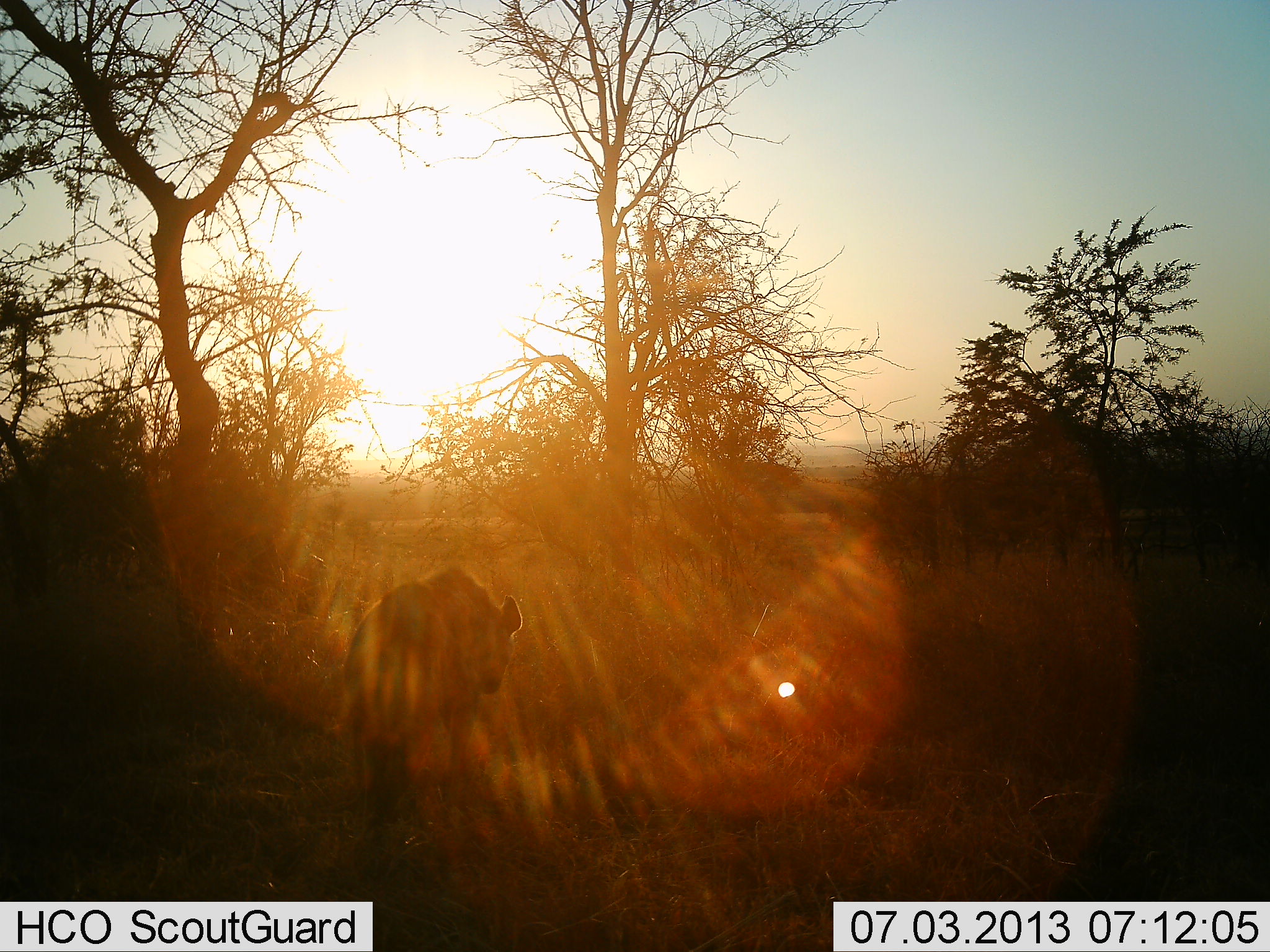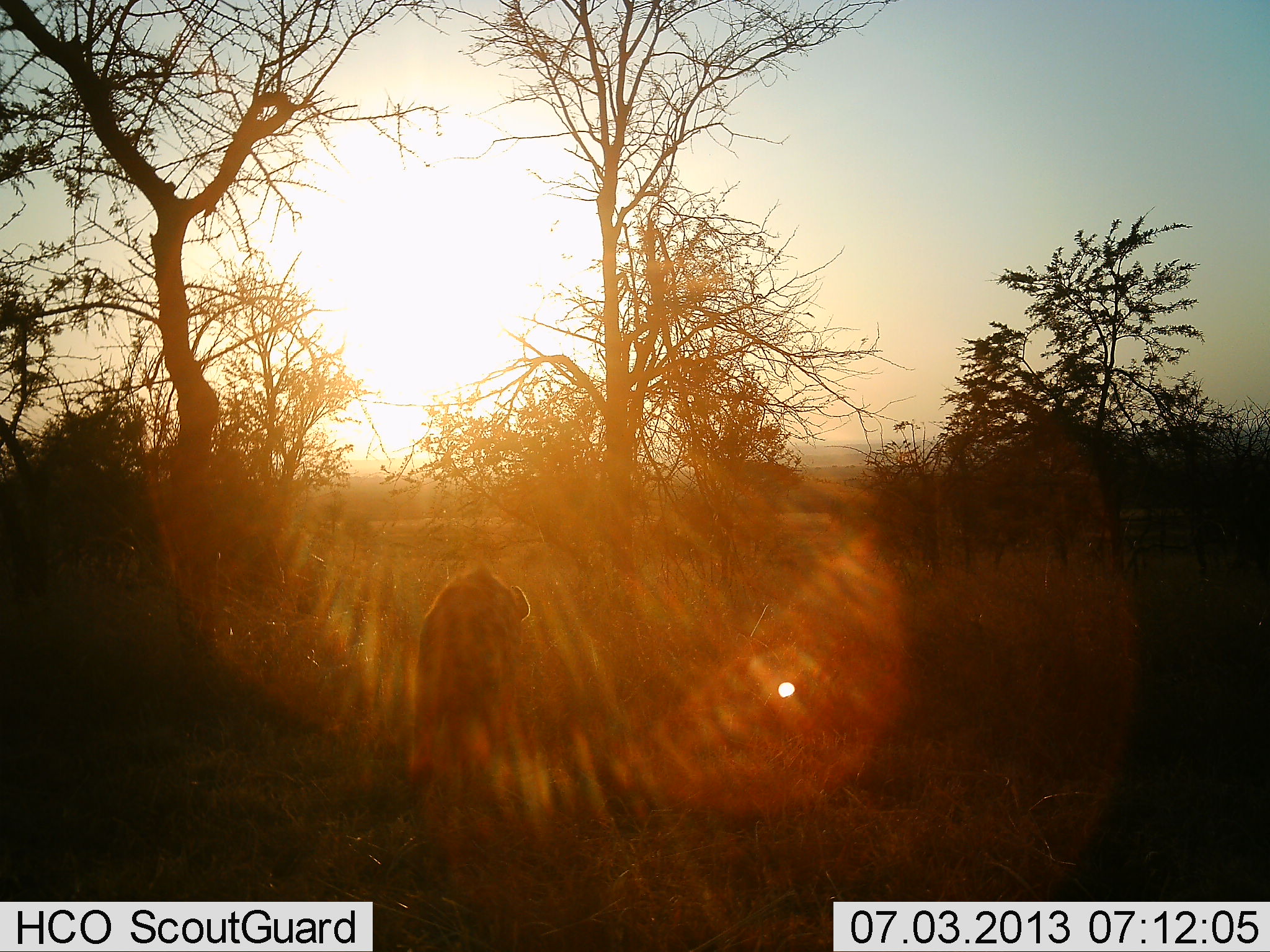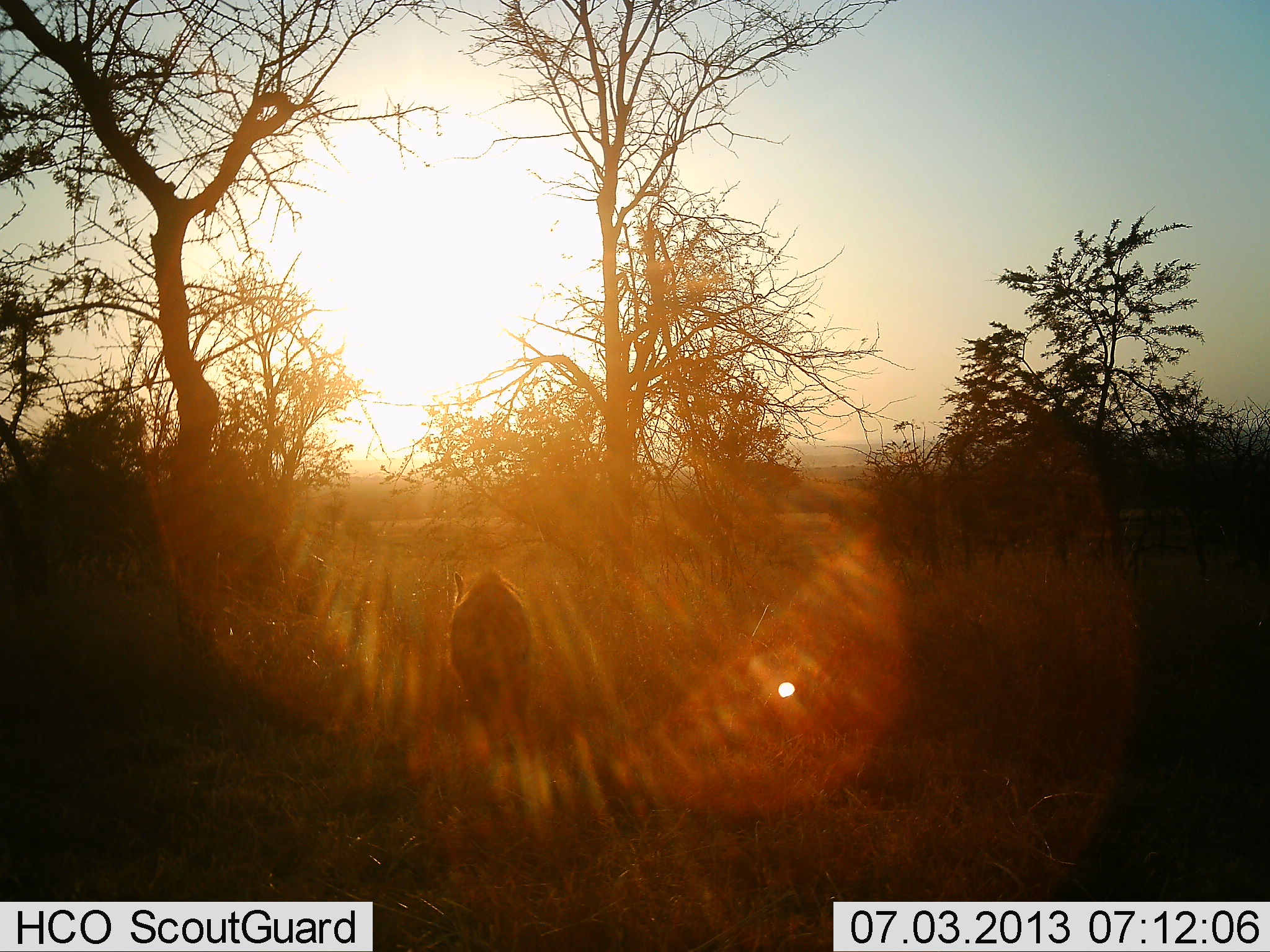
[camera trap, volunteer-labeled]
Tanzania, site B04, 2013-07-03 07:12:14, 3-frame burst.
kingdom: Animalia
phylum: Chordata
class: Mammalia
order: Carnivora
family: Hyaenidae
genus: Crocuta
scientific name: Crocuta crocuta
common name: spotted hyena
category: hyenaspotted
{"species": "hyenaspotted (spotted hyena) (Crocuta crocuta)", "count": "1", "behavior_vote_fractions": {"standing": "10%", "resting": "0%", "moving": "100%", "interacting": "0%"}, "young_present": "0%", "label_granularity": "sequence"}